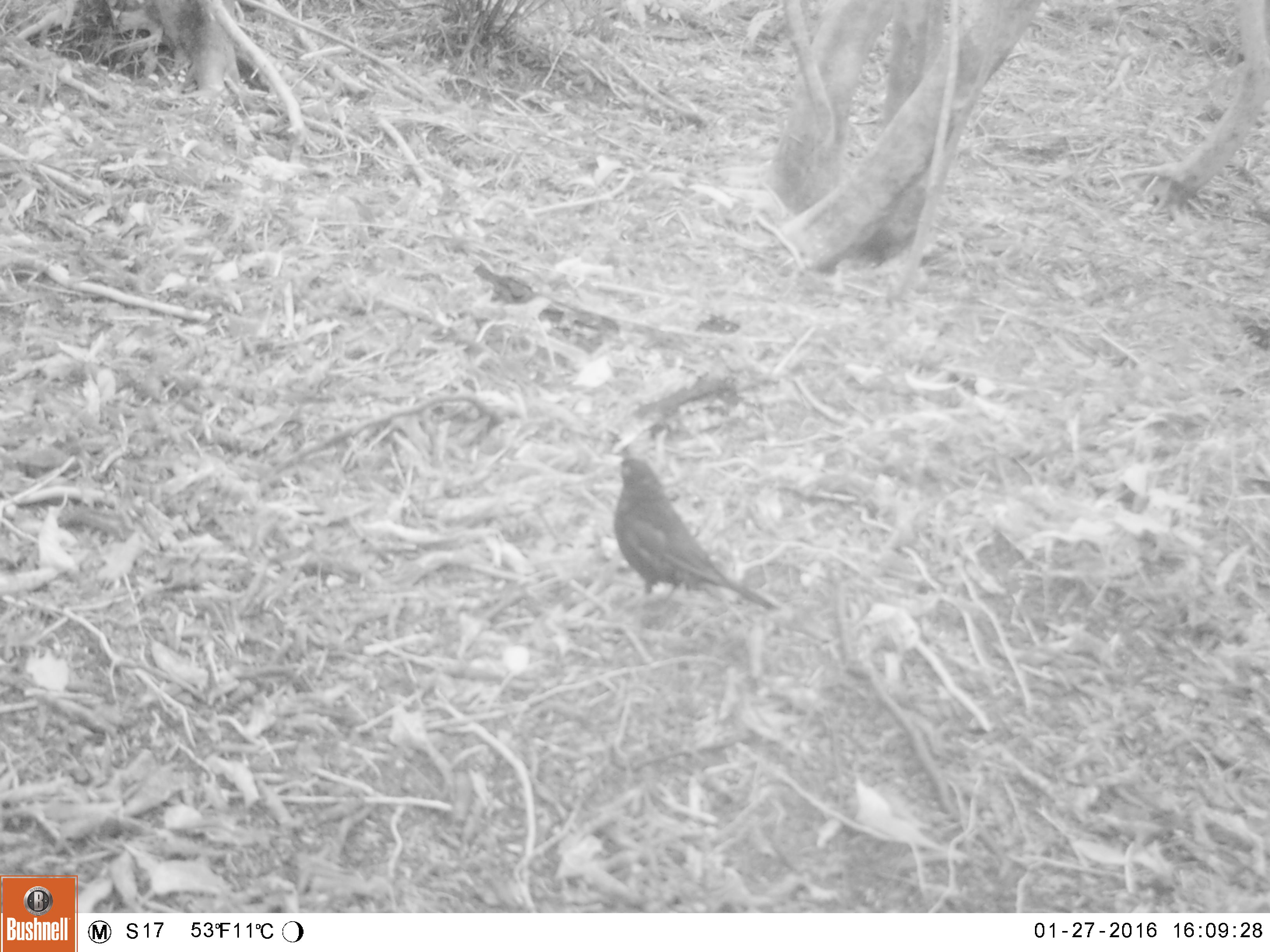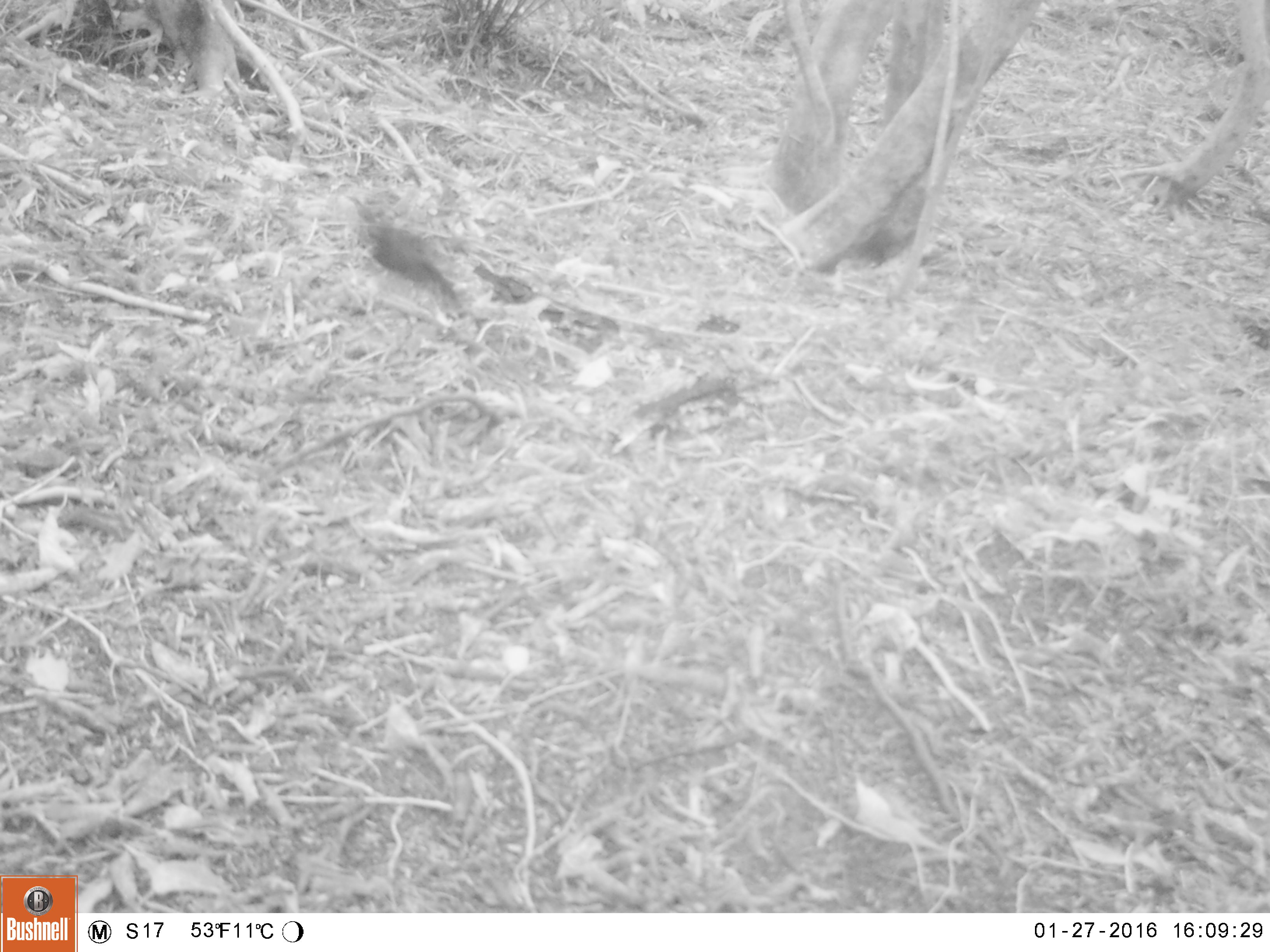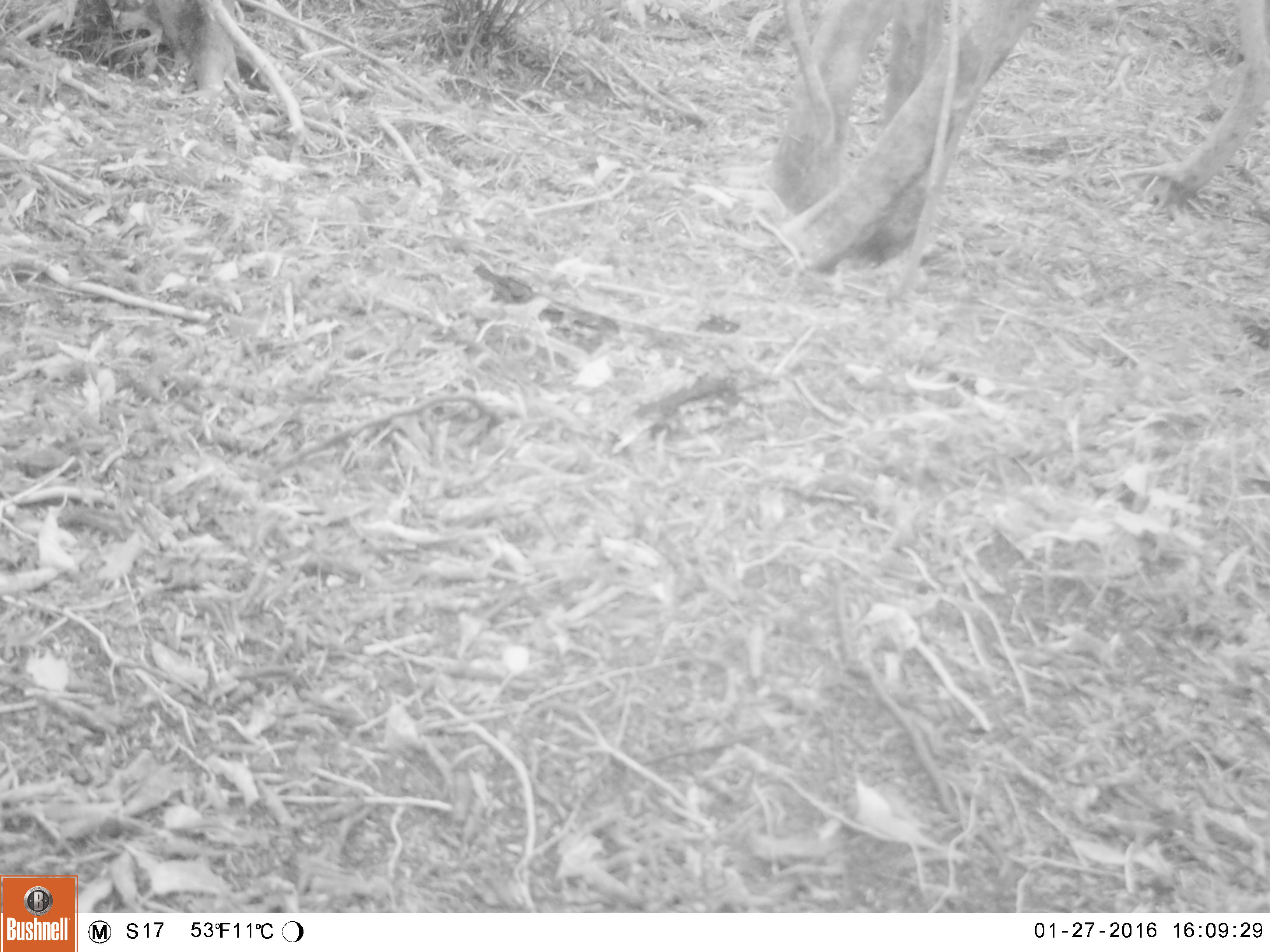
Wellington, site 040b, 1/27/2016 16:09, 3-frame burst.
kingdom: Animalia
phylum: Chordata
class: Aves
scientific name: Aves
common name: bird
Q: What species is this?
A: Bird (Aves).